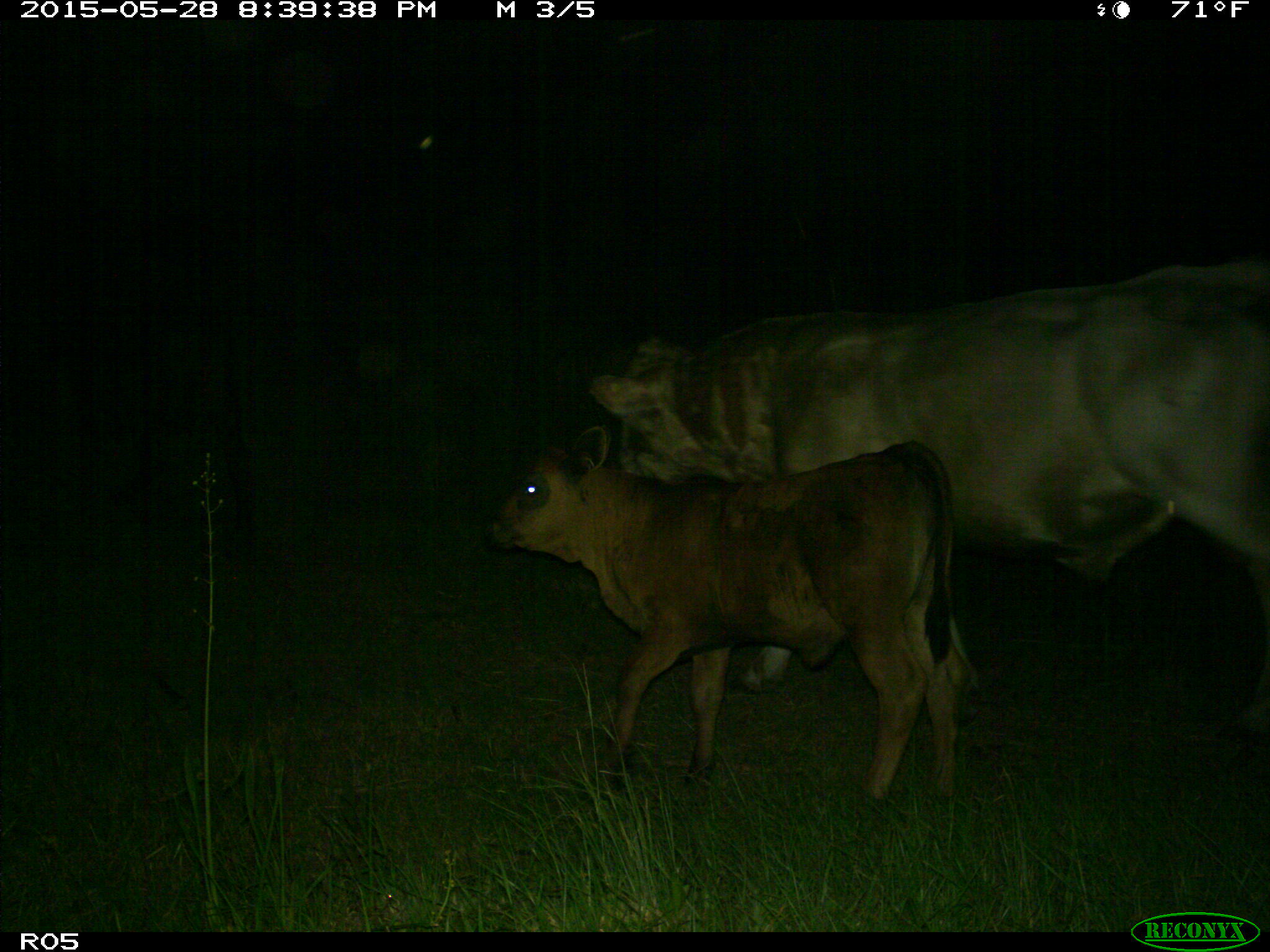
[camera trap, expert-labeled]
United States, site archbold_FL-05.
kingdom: Animalia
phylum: Chordata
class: Mammalia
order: Artiodactyla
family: Bovidae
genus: Bos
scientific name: Bos taurus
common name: domestic cow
Bos taurus (domestic cow).